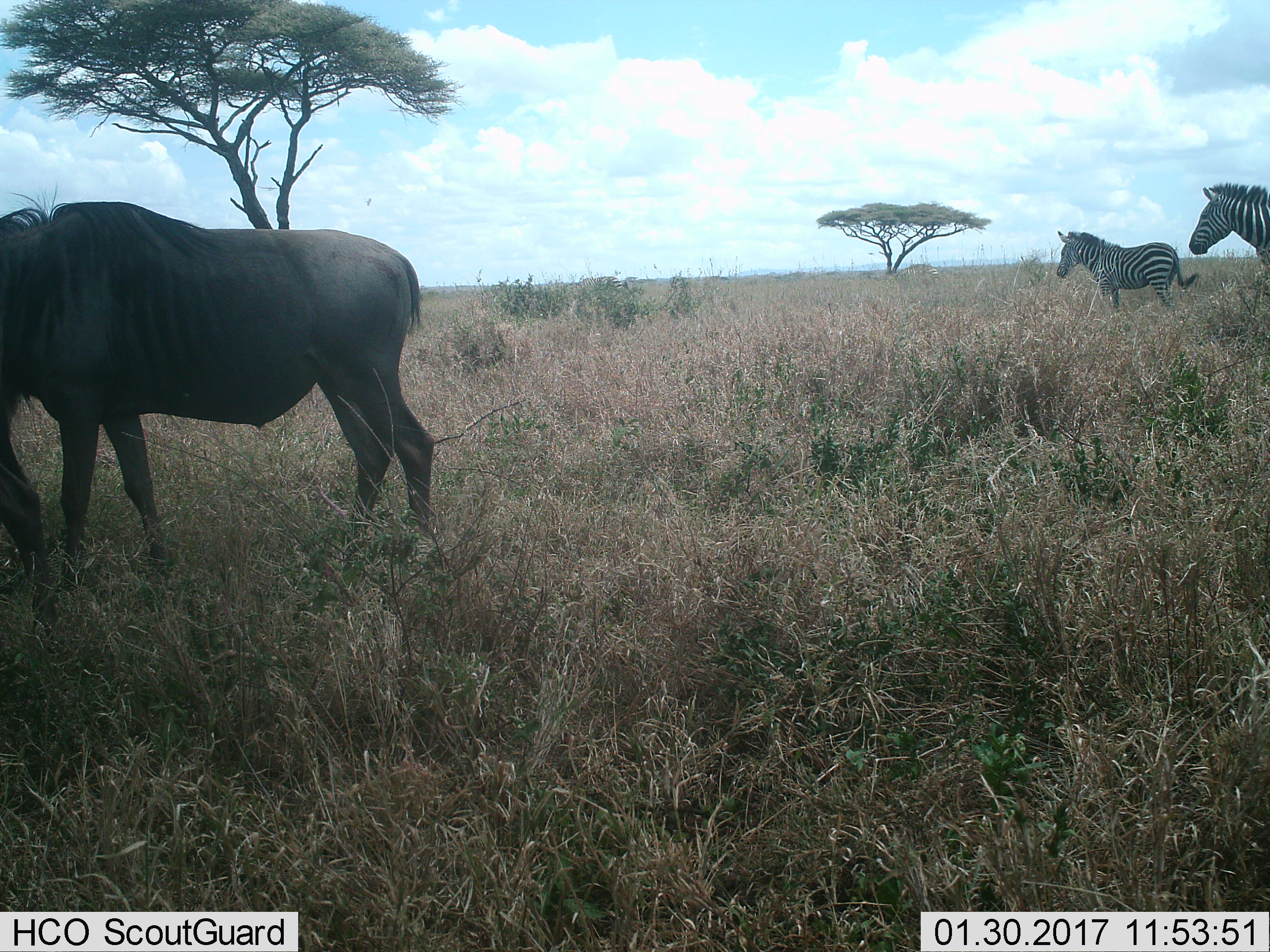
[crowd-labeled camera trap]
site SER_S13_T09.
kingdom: Animalia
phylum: Chordata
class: Mammalia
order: Artiodactyla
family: Bovidae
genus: Connochaetes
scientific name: Connochaetes taurinus taurinus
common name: blue wildebeest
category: wildebeestblue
Wildebeestblue (blue wildebeest) (Connochaetes taurinus taurinus), count 1. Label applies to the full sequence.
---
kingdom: Animalia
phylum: Chordata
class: Mammalia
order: Perissodactyla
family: Equidae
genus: Equus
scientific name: Equus quagga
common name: plains zebra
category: zebraplains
Zebraplains (plains zebra) (Equus quagga), count 2. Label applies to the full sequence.